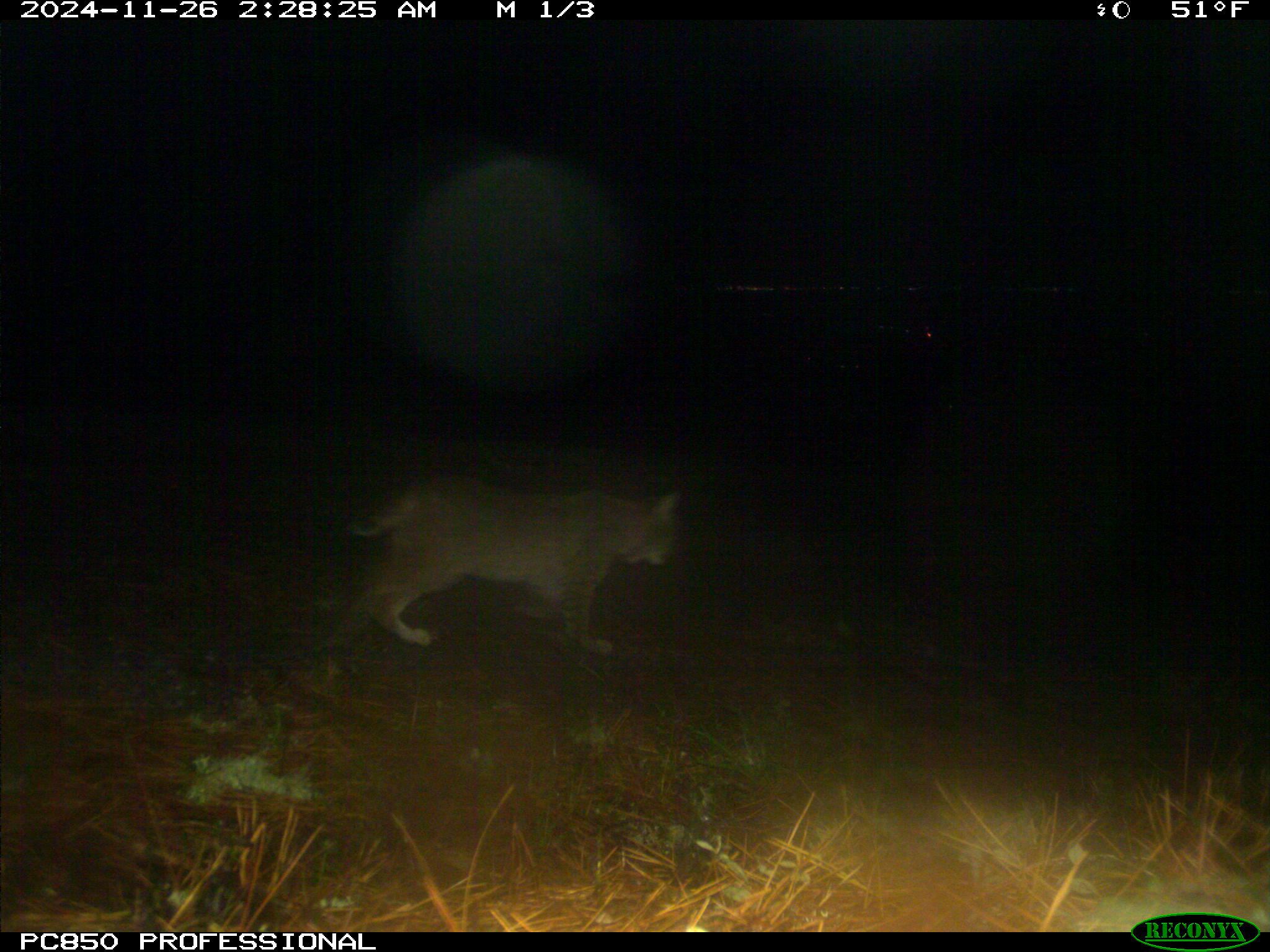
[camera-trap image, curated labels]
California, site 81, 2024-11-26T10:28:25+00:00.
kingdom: Animalia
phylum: Chordata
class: Mammalia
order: Carnivora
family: Felidae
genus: Lynx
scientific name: Lynx rufus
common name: bobcat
Bobcat (Lynx rufus).